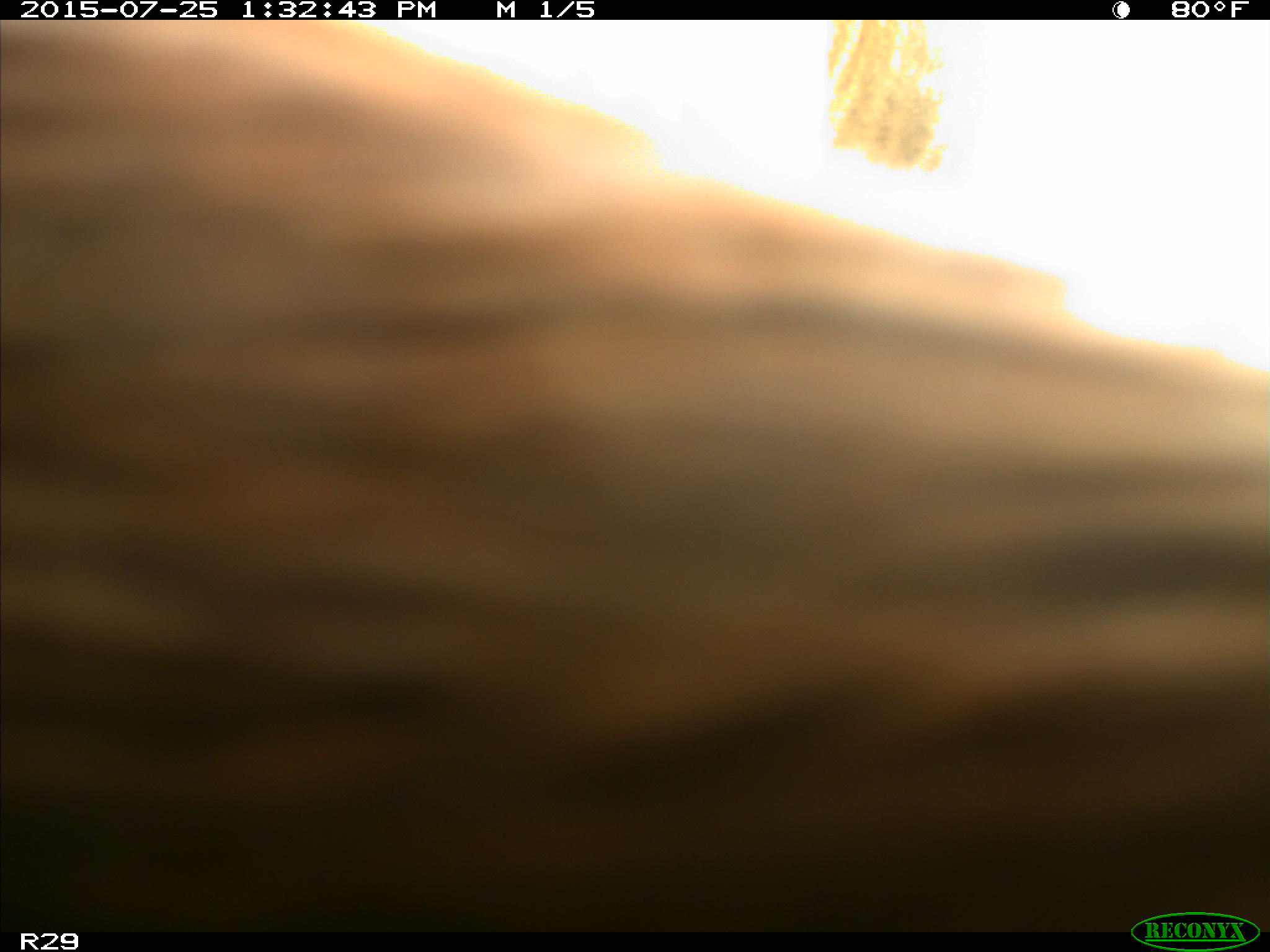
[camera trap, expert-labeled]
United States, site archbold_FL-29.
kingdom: Animalia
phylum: Chordata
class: Mammalia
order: Artiodactyla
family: Bovidae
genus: Bos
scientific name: Bos taurus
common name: domestic cow